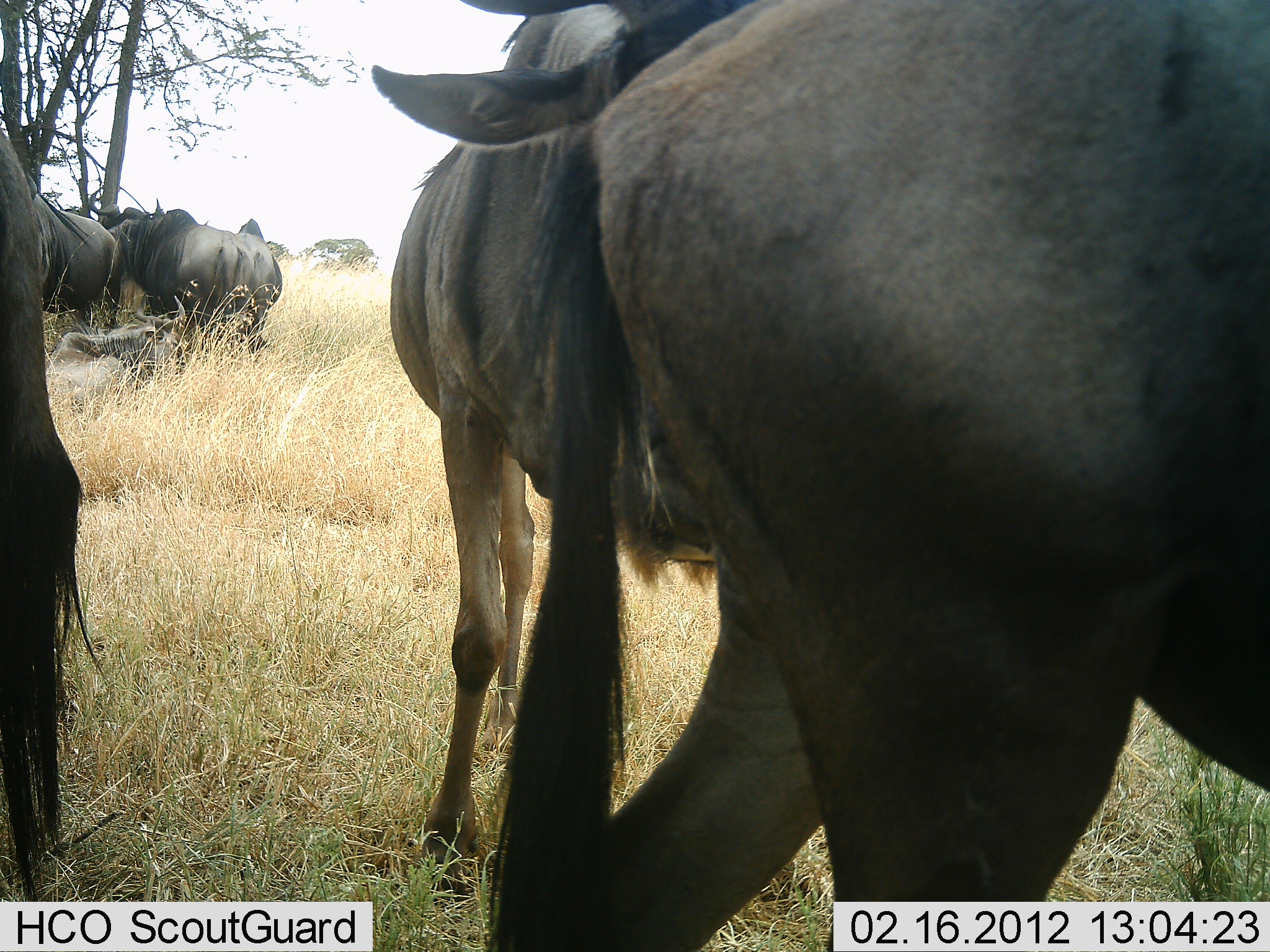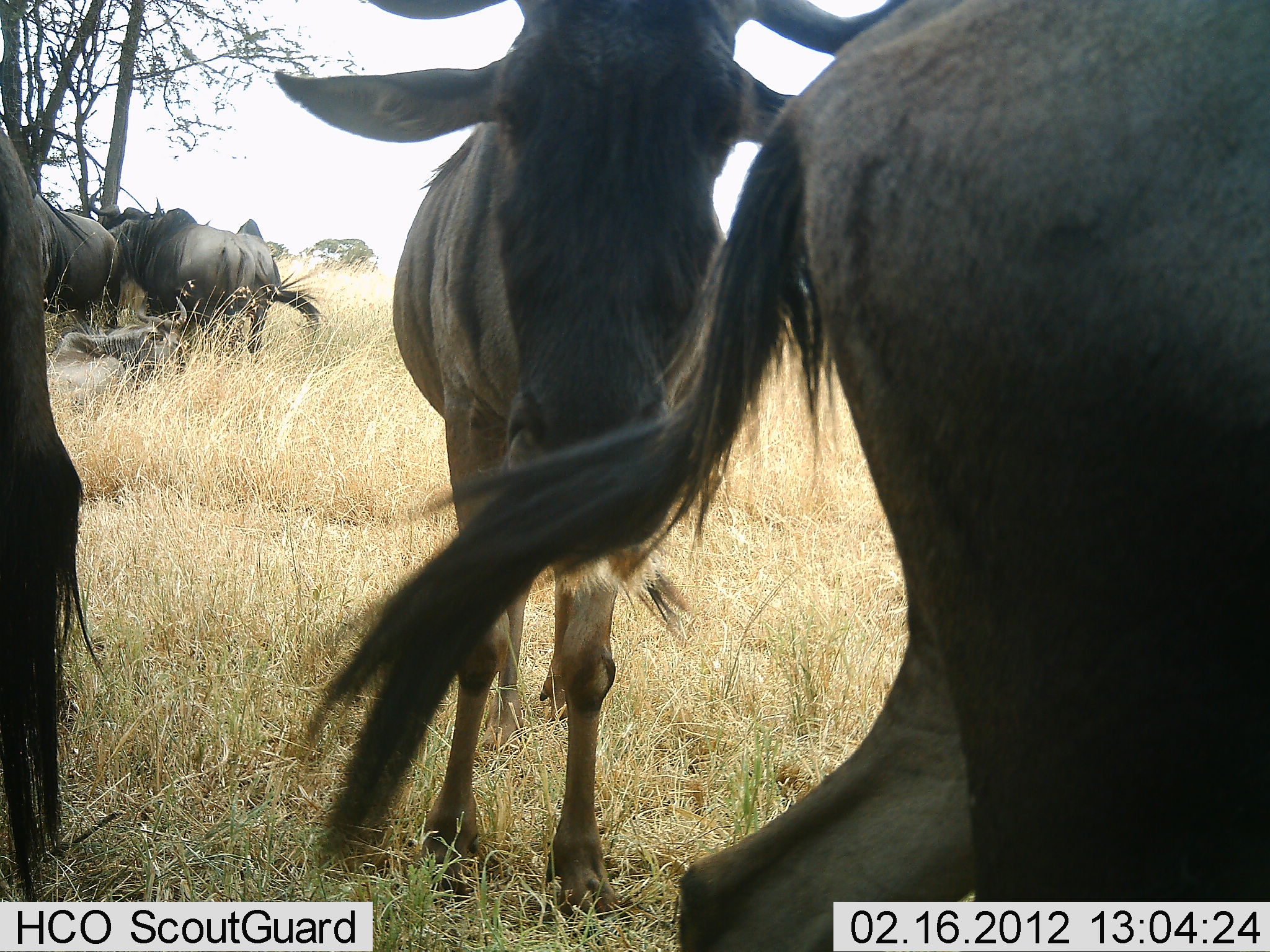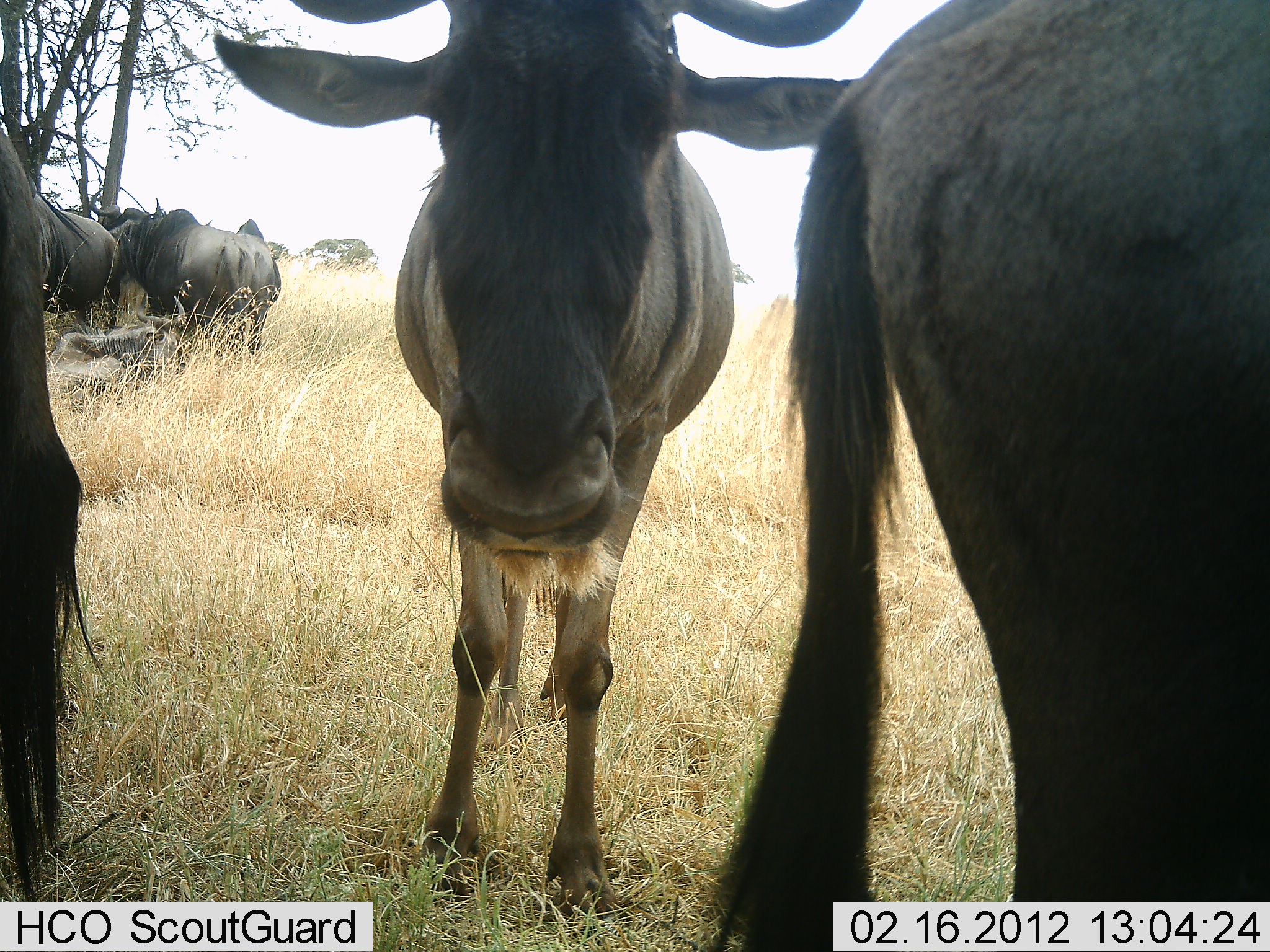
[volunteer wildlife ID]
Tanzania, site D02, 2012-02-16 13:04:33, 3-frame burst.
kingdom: Animalia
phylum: Chordata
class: Mammalia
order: Artiodactyla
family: Bovidae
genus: Connochaetes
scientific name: Connochaetes taurinus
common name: blue wildebeest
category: wildebeest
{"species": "wildebeest (blue wildebeest) (Connochaetes taurinus)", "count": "7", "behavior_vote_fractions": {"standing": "96%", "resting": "42%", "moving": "31%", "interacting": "4%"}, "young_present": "0%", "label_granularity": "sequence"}